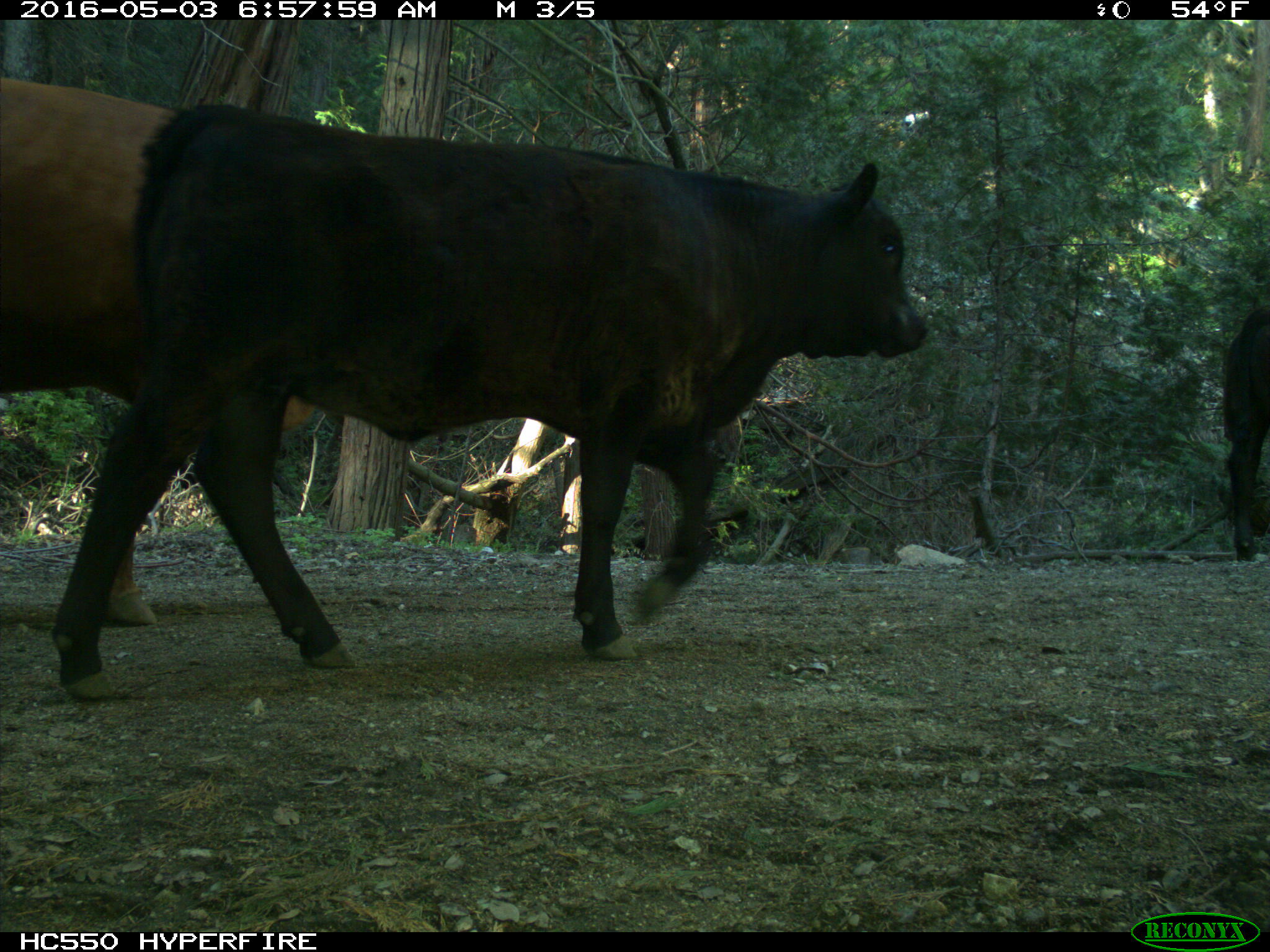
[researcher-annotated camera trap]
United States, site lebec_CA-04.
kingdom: Animalia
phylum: Chordata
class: Mammalia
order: Artiodactyla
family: Bovidae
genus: Bos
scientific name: Bos taurus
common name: domestic cow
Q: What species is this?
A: Bos taurus (domestic cow).